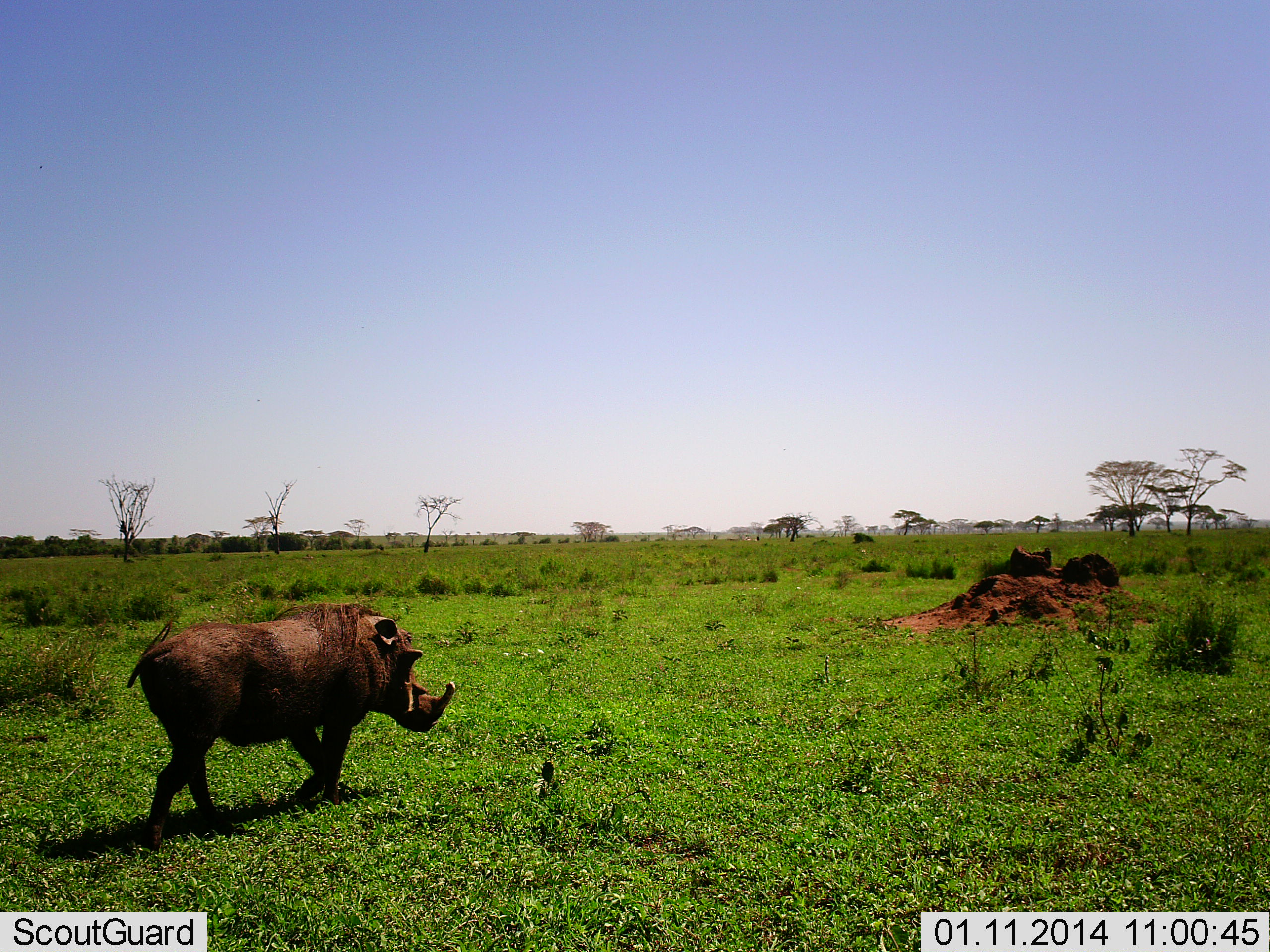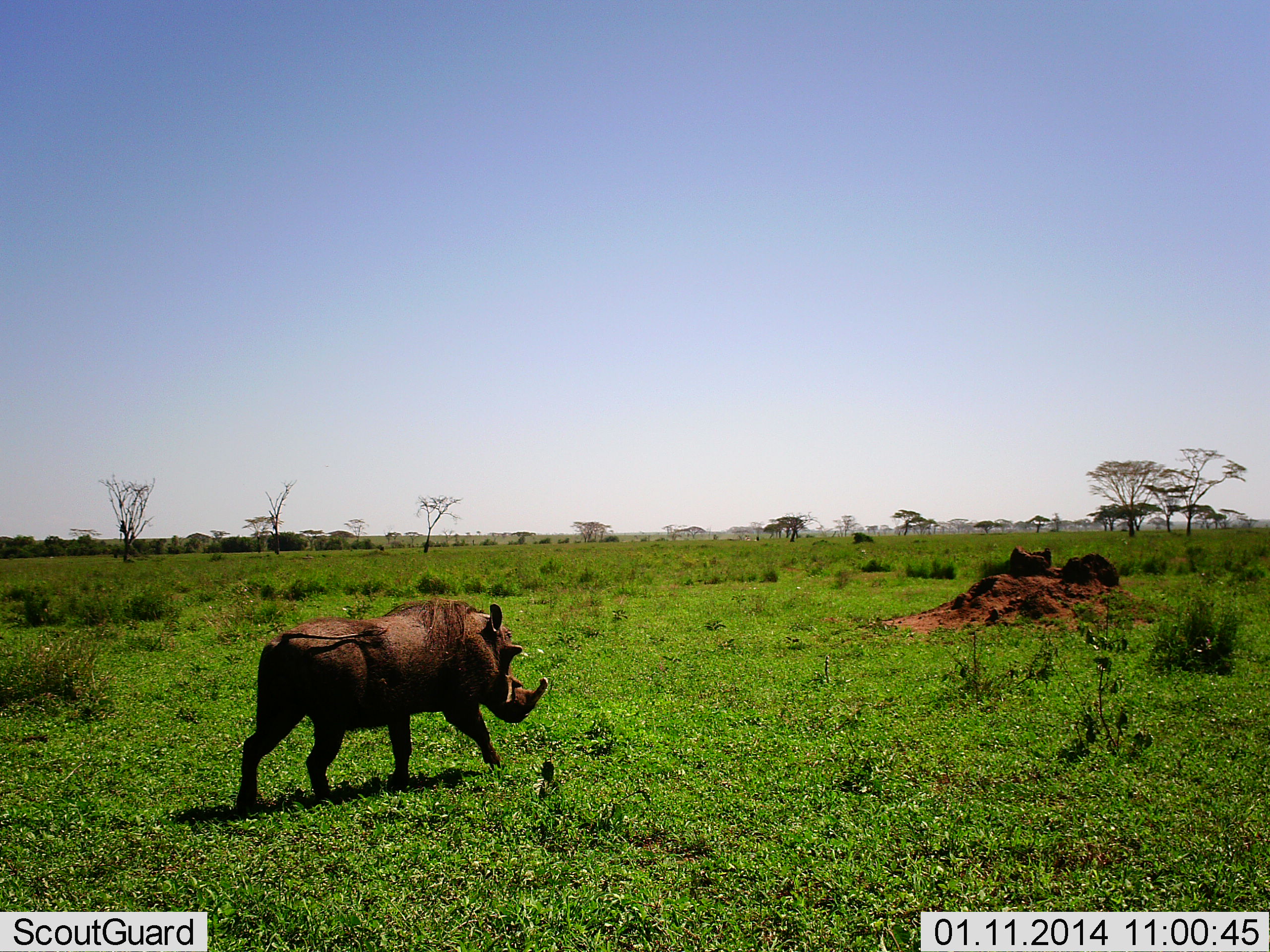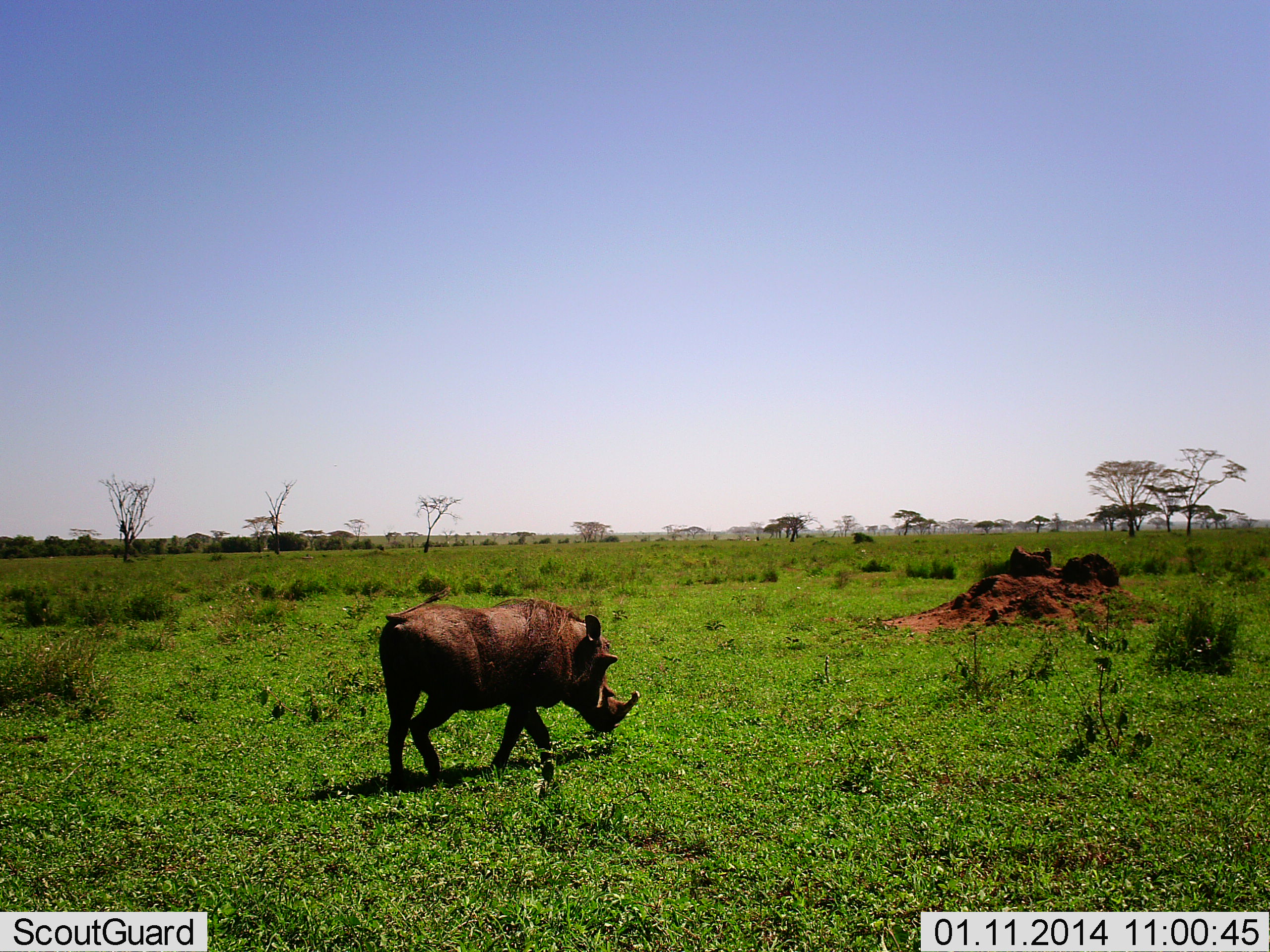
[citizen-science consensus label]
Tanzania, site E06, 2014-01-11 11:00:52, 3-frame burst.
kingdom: Animalia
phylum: Chordata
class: Mammalia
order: Artiodactyla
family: Suidae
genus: Phacochoerus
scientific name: Phacochoerus africanus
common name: warthog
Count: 1.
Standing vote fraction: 0%.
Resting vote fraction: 0%.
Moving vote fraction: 100%.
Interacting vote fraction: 0%.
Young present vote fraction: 0%.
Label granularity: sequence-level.